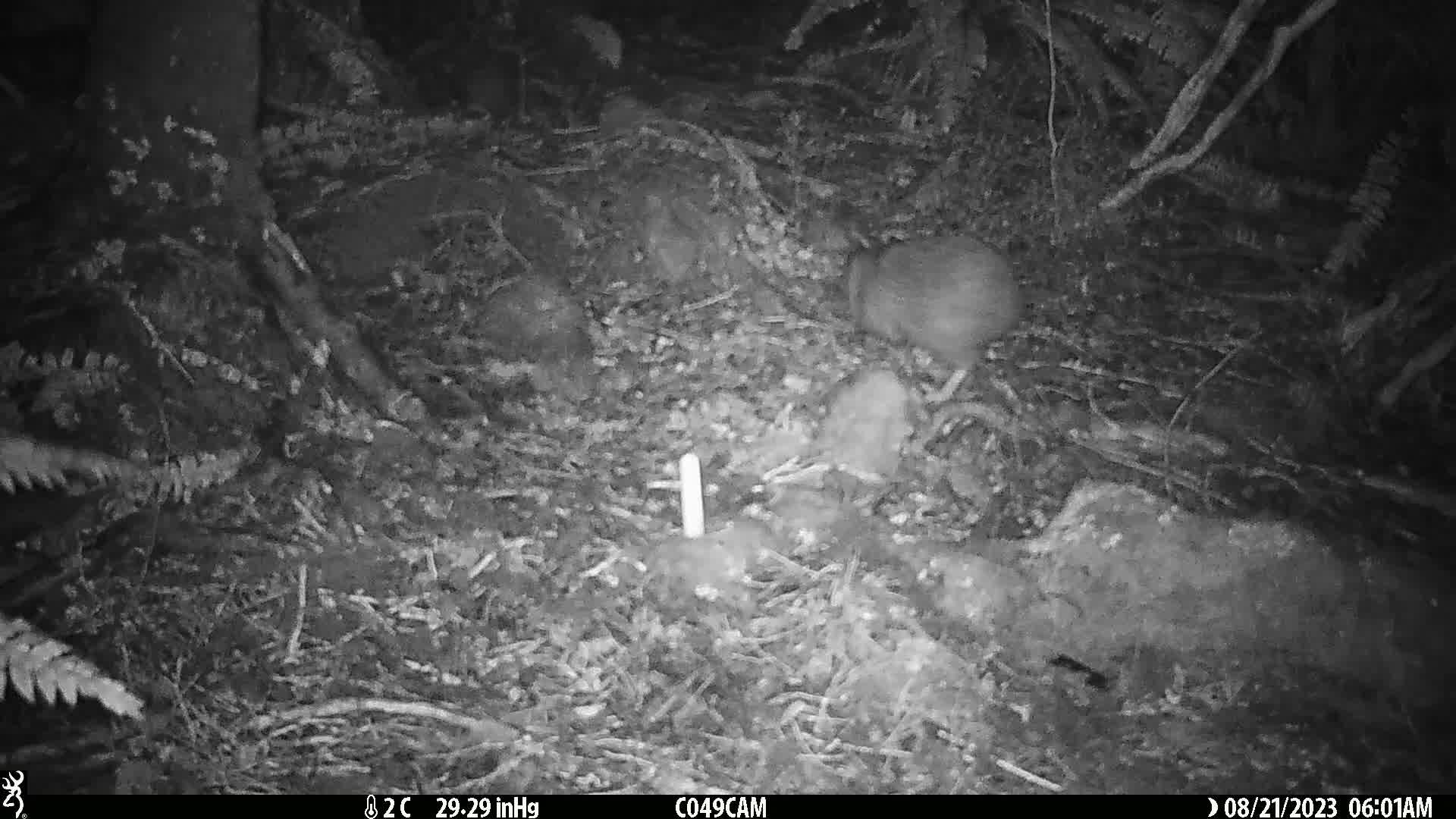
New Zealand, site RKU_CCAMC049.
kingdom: Animalia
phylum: Chordata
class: Aves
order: Apterygiformes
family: Apterygidae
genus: Apteryx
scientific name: Apteryx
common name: kiwi